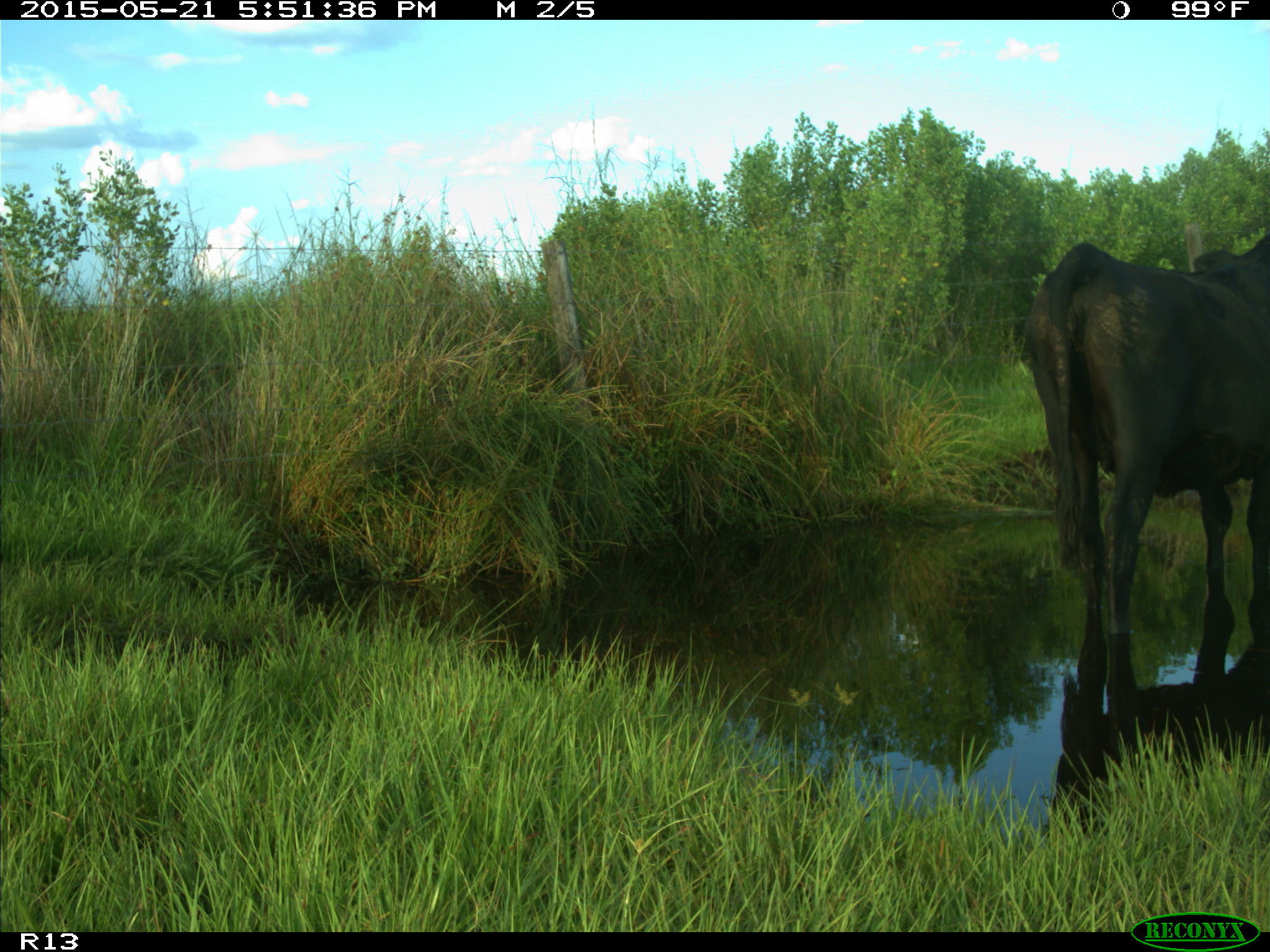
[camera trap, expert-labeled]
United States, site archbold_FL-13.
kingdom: Animalia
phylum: Chordata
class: Mammalia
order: Artiodactyla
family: Bovidae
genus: Bos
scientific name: Bos taurus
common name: domestic cow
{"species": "Bos taurus (domestic cow)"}